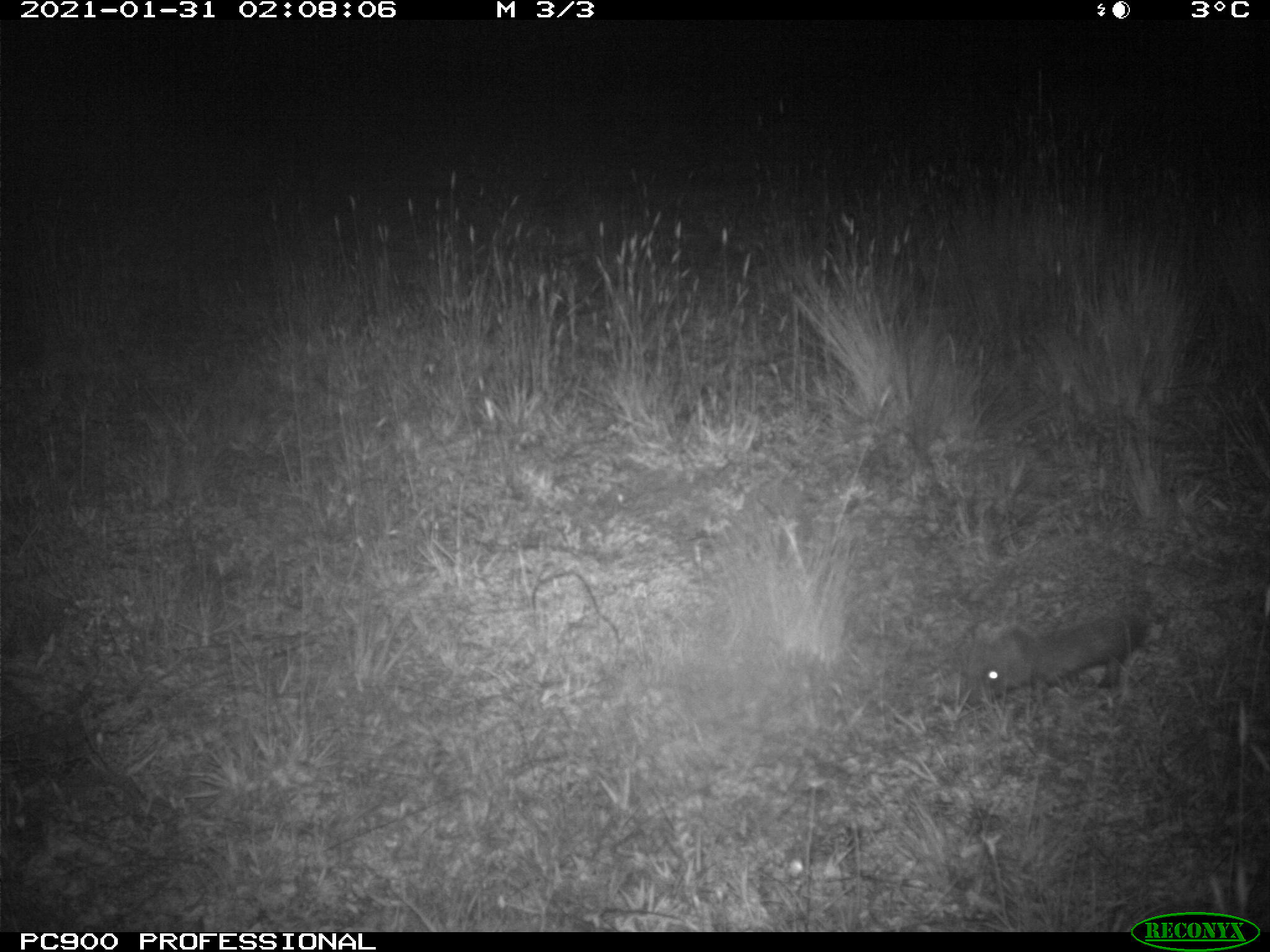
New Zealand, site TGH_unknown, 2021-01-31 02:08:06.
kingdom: Animalia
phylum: Chordata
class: Mammalia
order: Eulipotyphla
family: Erinaceidae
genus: Erinaceus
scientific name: Erinaceus europaeus europaeus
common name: european hedgehog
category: hedgehog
Hedgehog (european hedgehog) (Erinaceus europaeus europaeus).